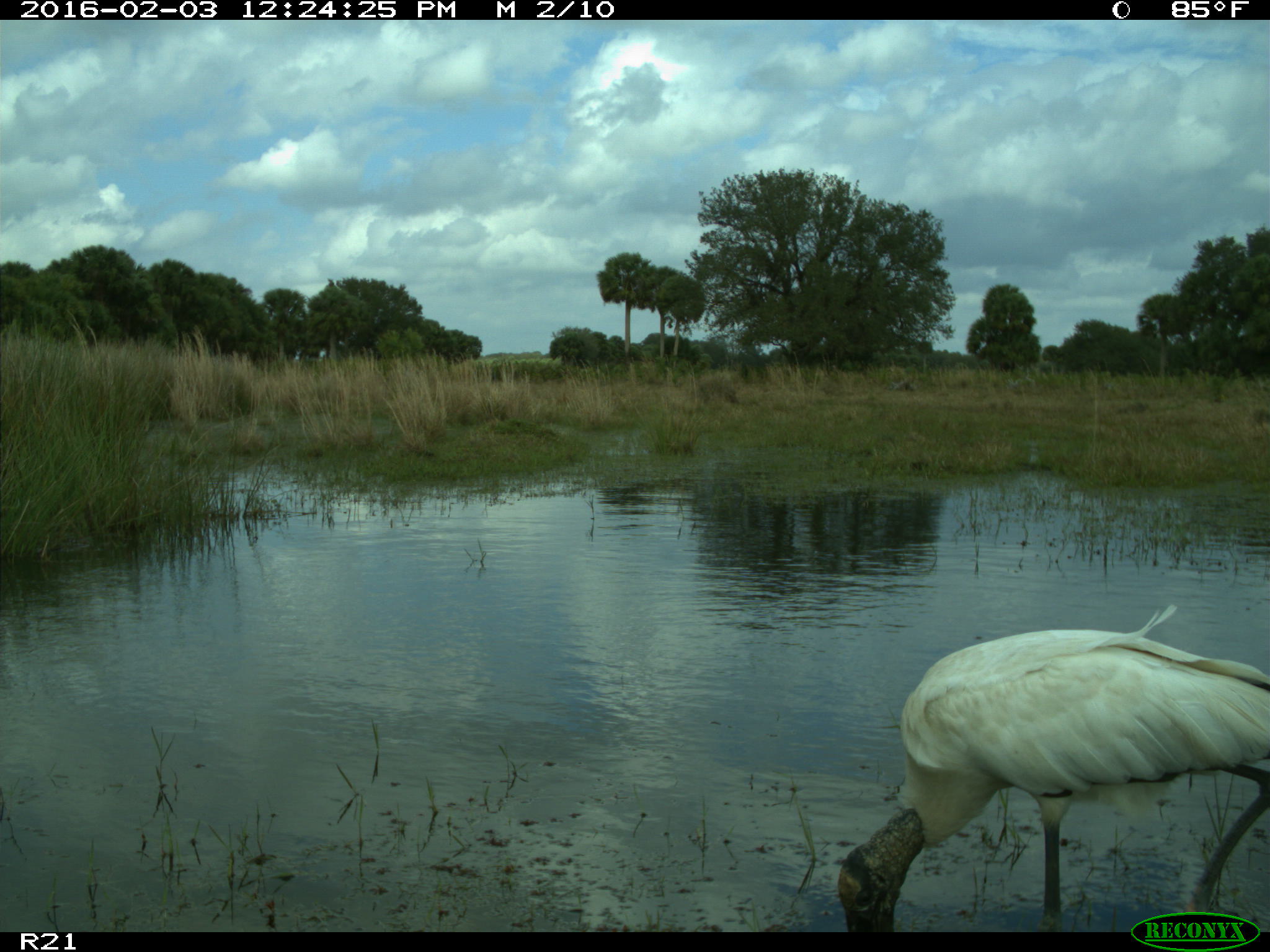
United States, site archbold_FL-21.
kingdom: Animalia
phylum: Chordata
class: Aves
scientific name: Aves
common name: birds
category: unidentified bird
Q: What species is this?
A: Unidentified bird (birds) (Aves).